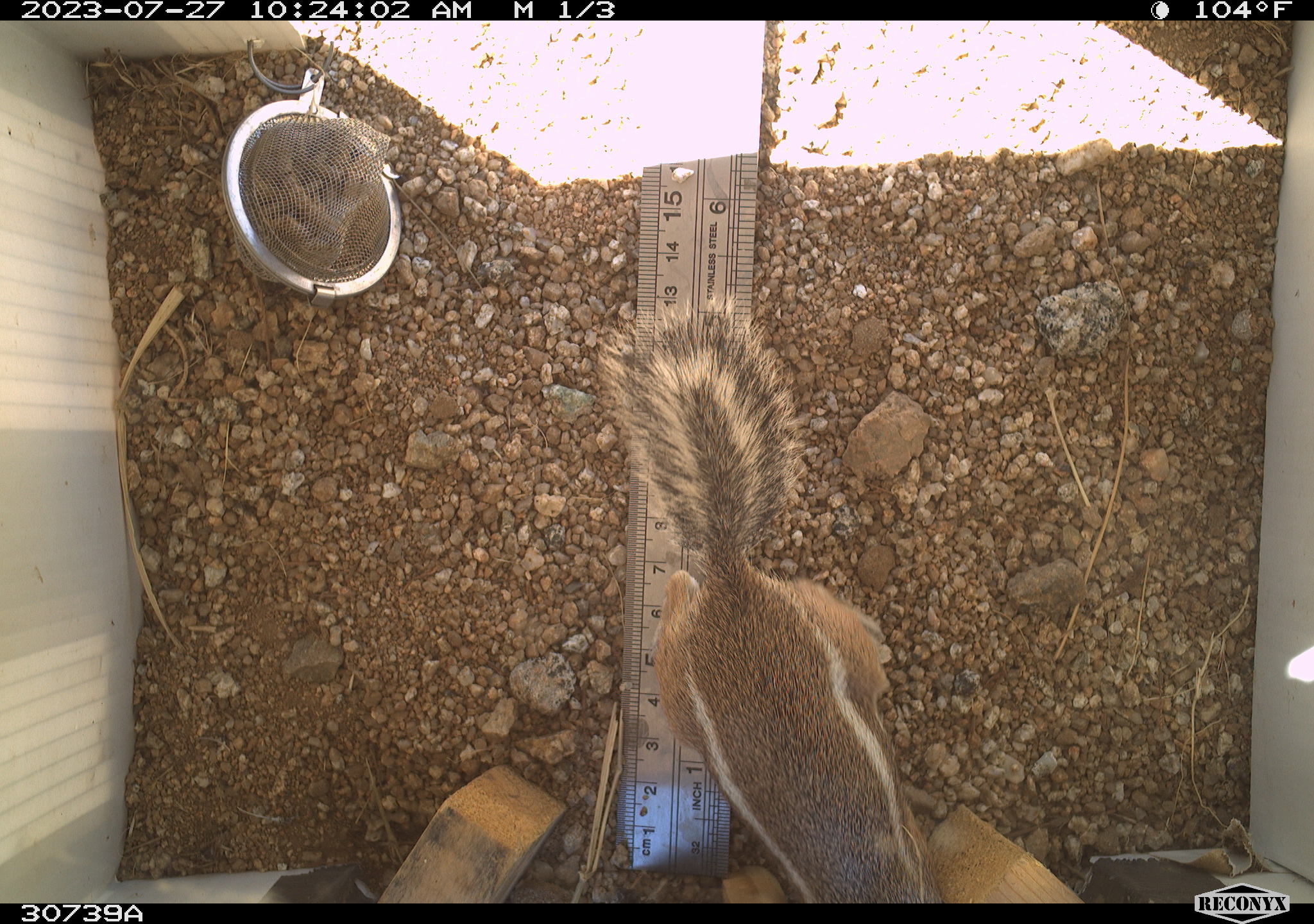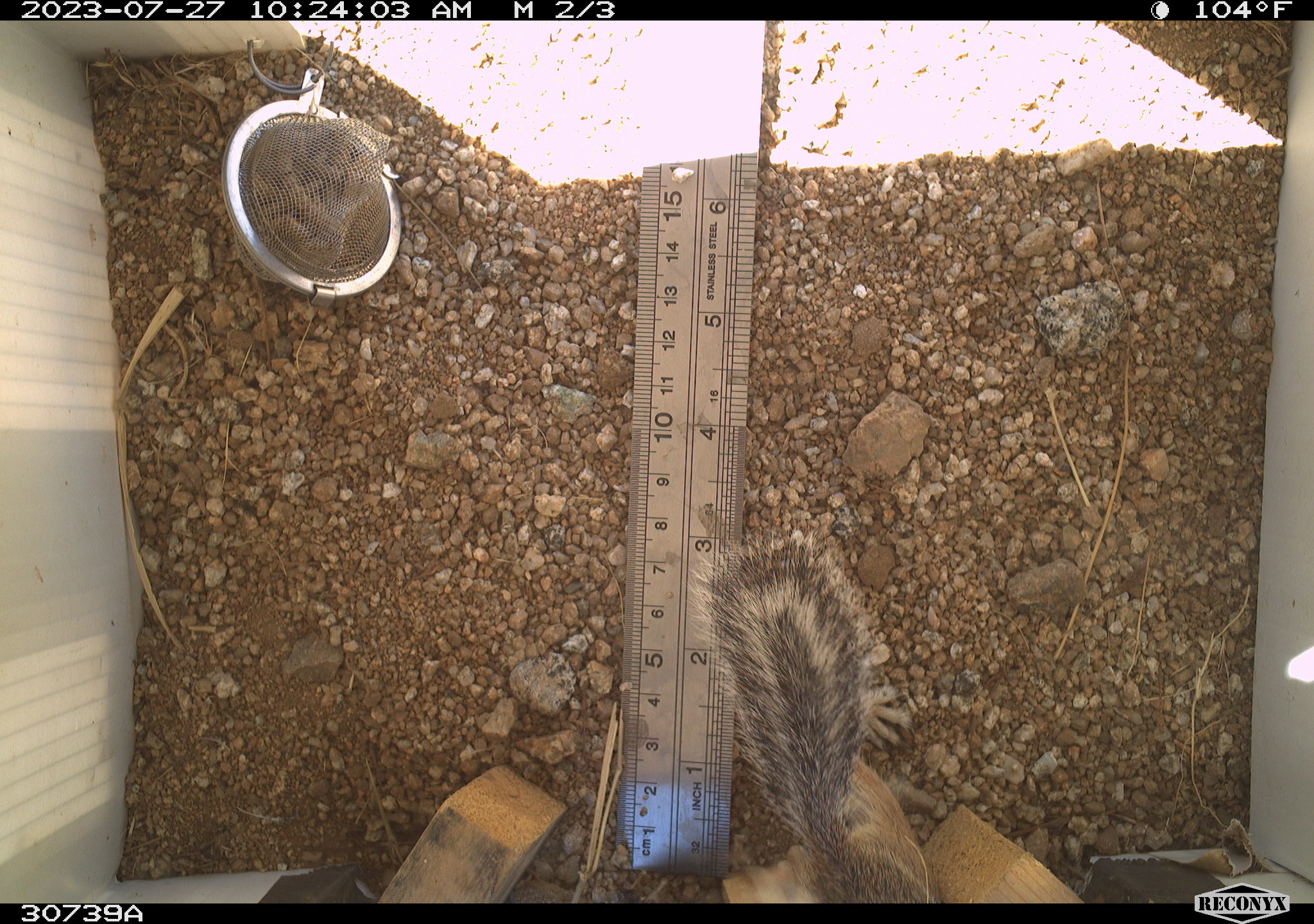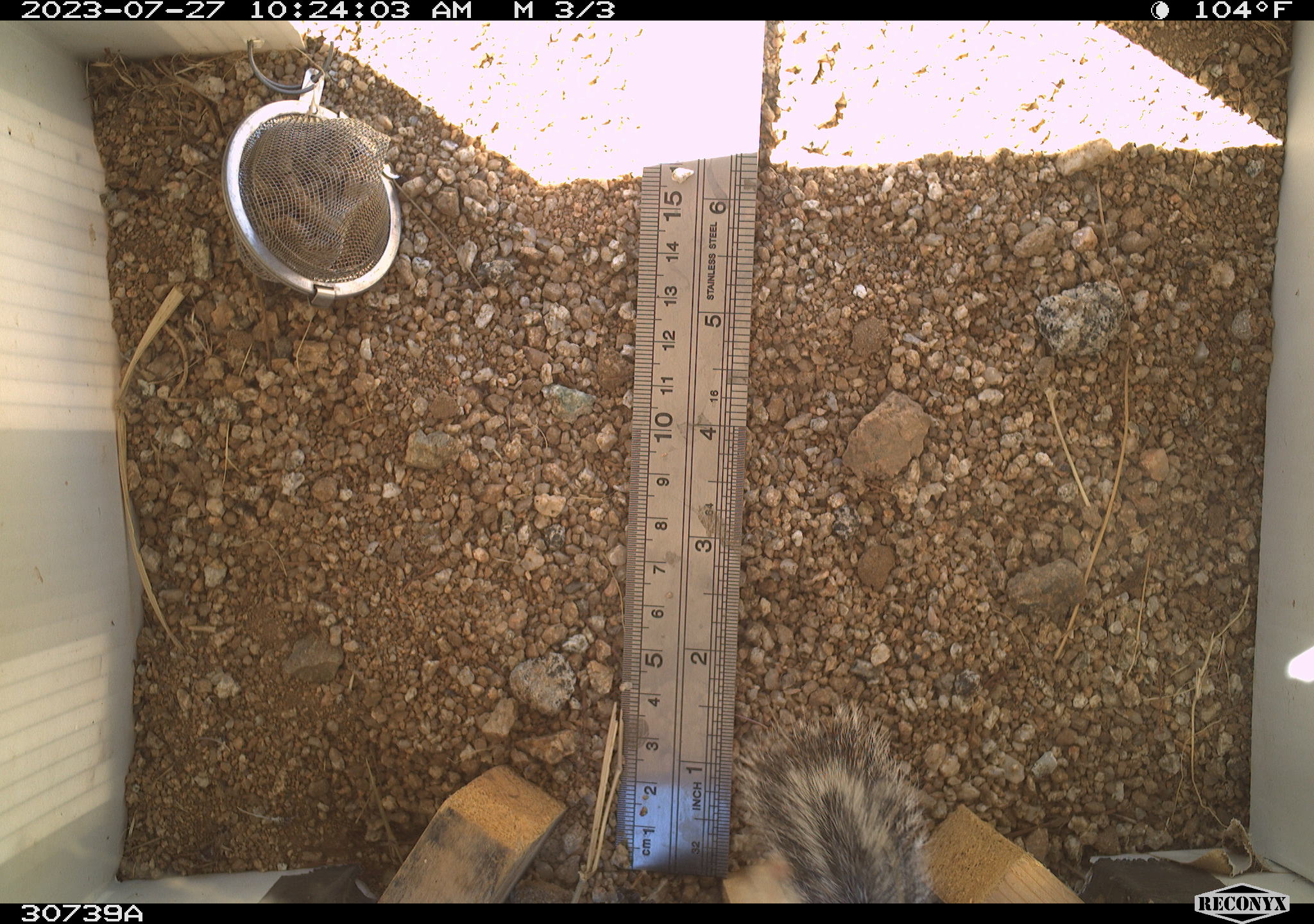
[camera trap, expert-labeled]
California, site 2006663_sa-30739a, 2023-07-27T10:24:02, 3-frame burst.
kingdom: Animalia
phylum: Chordata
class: Mammalia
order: Rodentia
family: Sciuridae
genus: Ammospermophilus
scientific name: Ammospermophilus leucurus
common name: white-tailed antelope squirrel